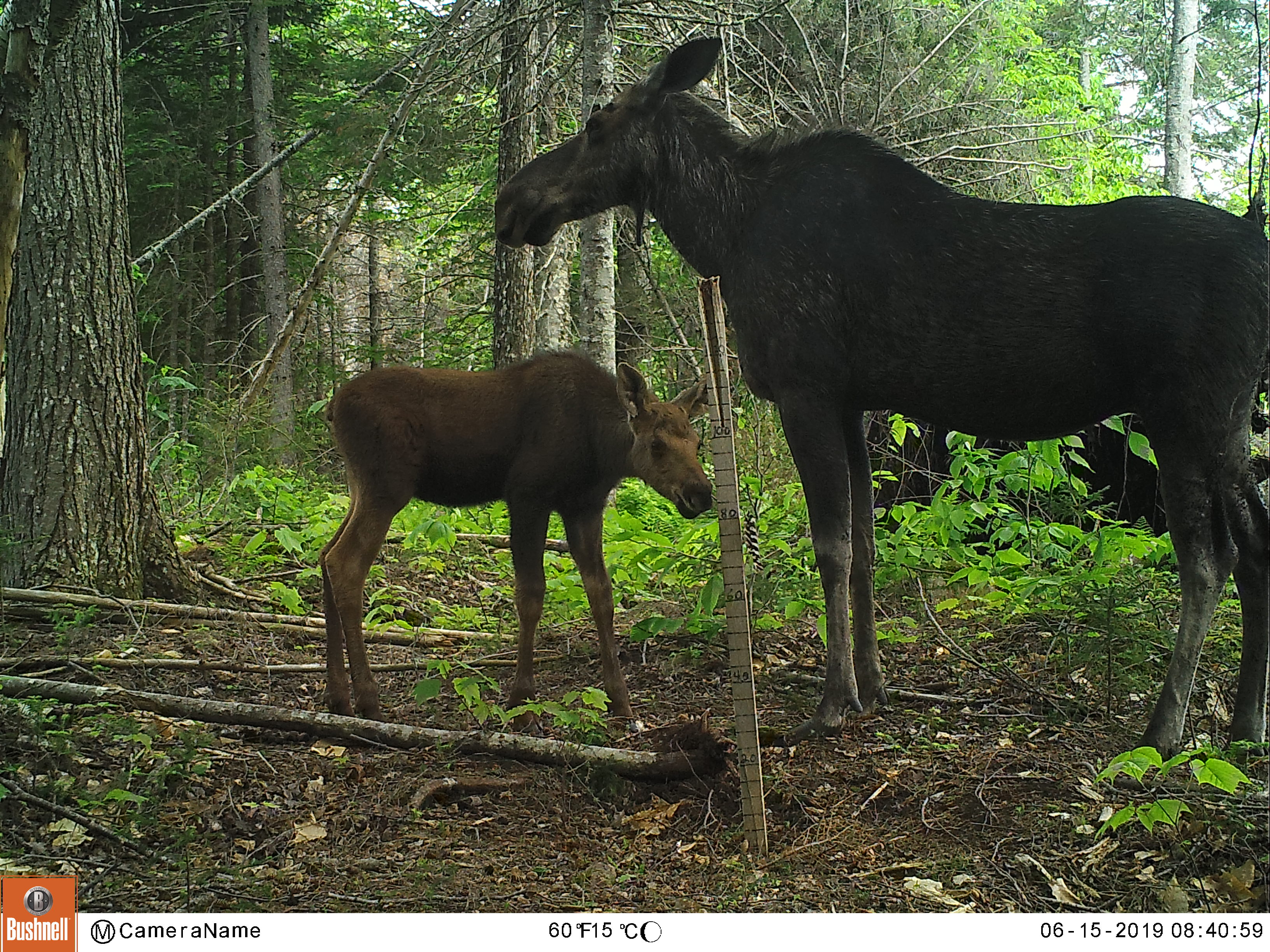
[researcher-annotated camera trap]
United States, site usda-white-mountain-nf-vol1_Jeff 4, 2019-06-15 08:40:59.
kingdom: Animalia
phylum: Chordata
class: Mammalia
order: Artiodactyla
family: Cervidae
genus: Alces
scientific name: Alces alces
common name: moose